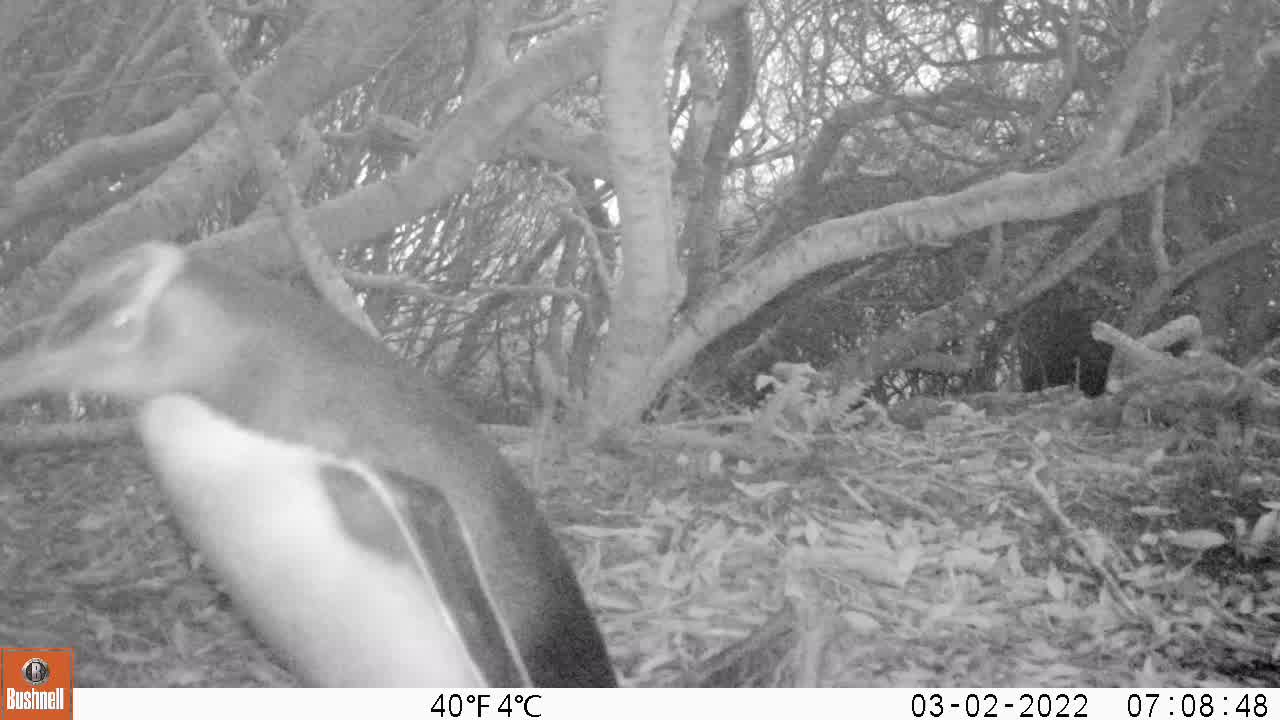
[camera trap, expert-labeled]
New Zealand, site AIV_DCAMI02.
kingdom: Animalia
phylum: Chordata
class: Aves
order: Sphenisciformes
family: Spheniscidae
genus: Megadyptes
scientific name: Megadyptes antipodes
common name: yellow-eyed penguin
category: yellow eyed penguin